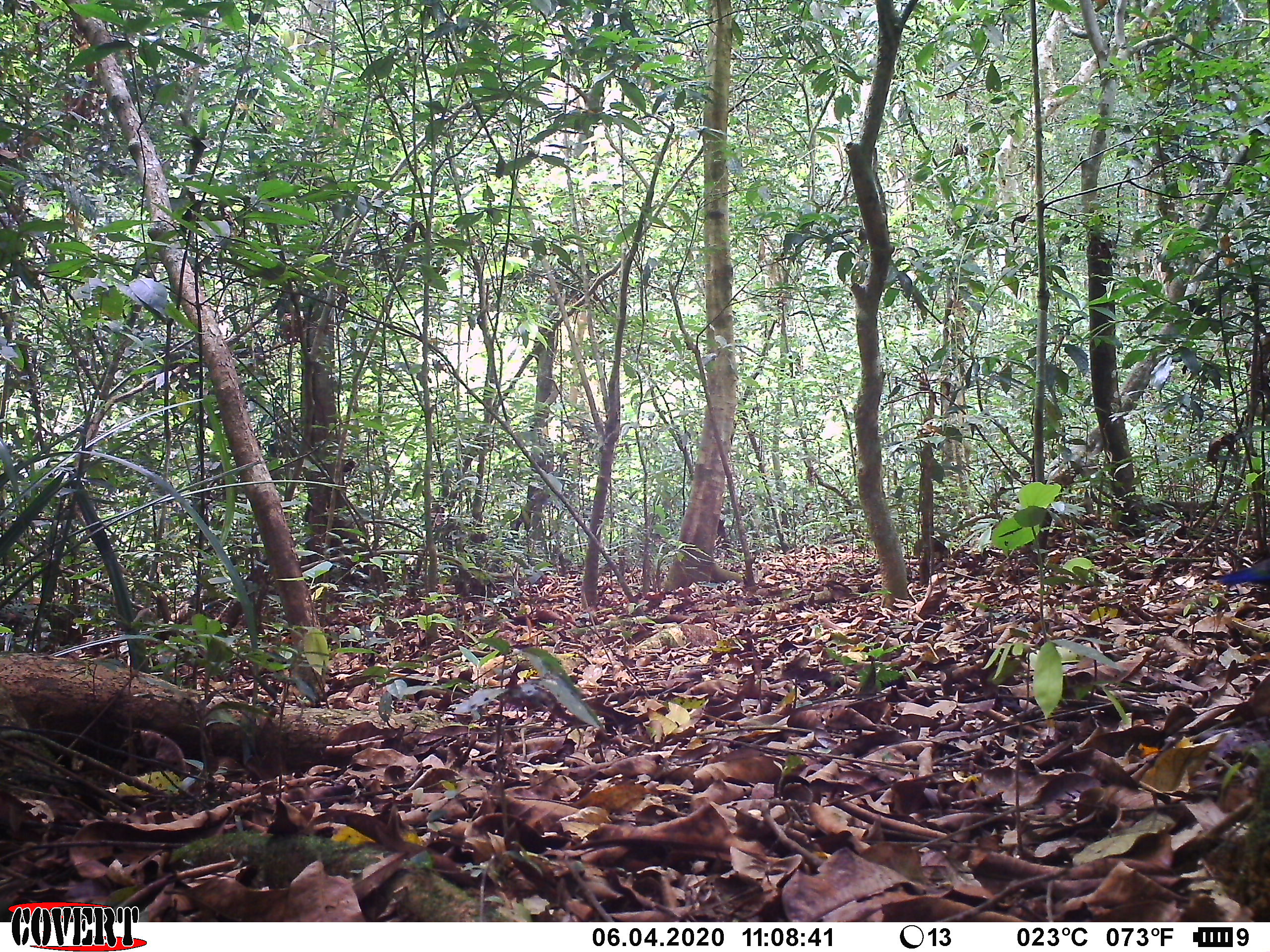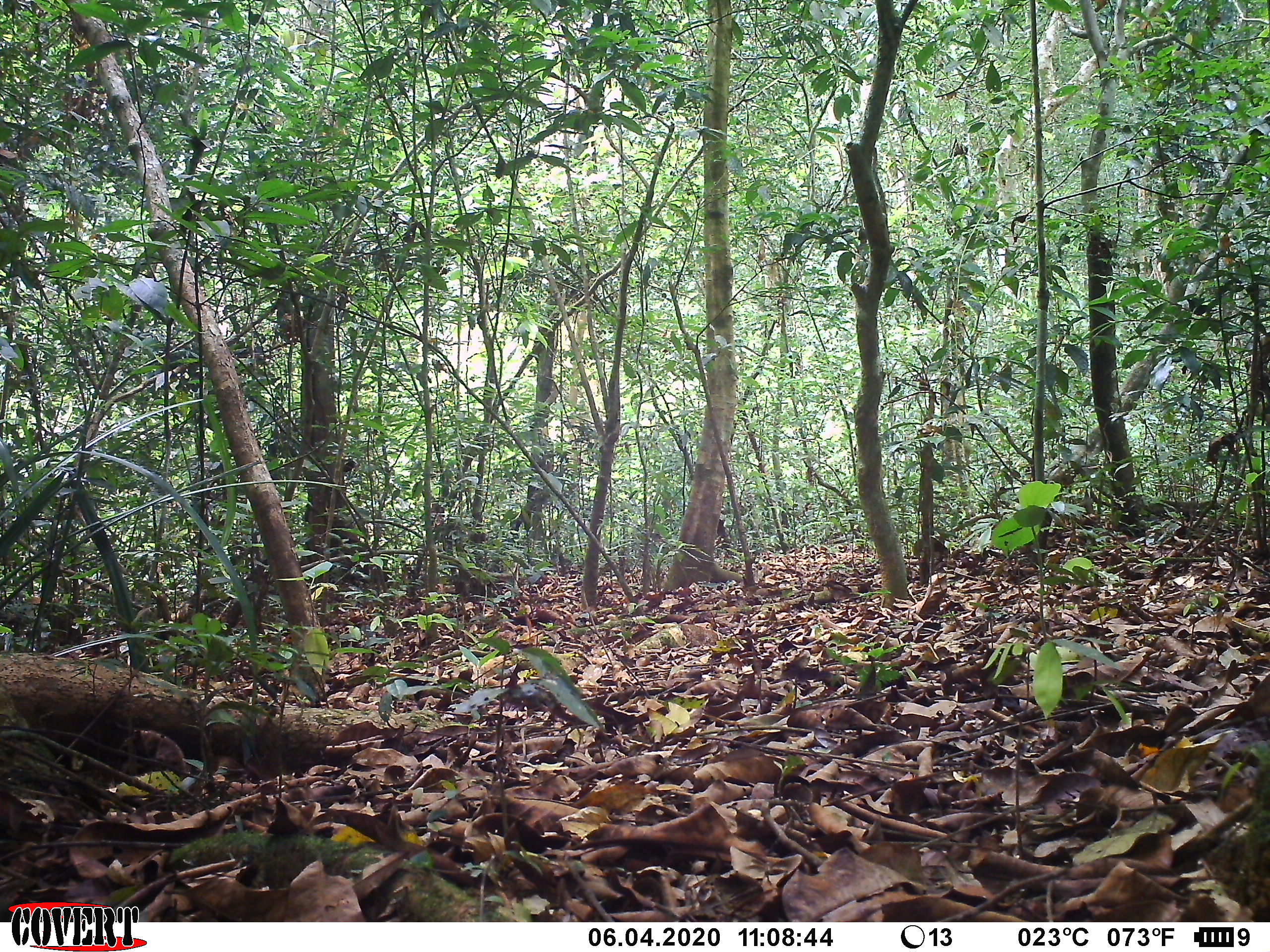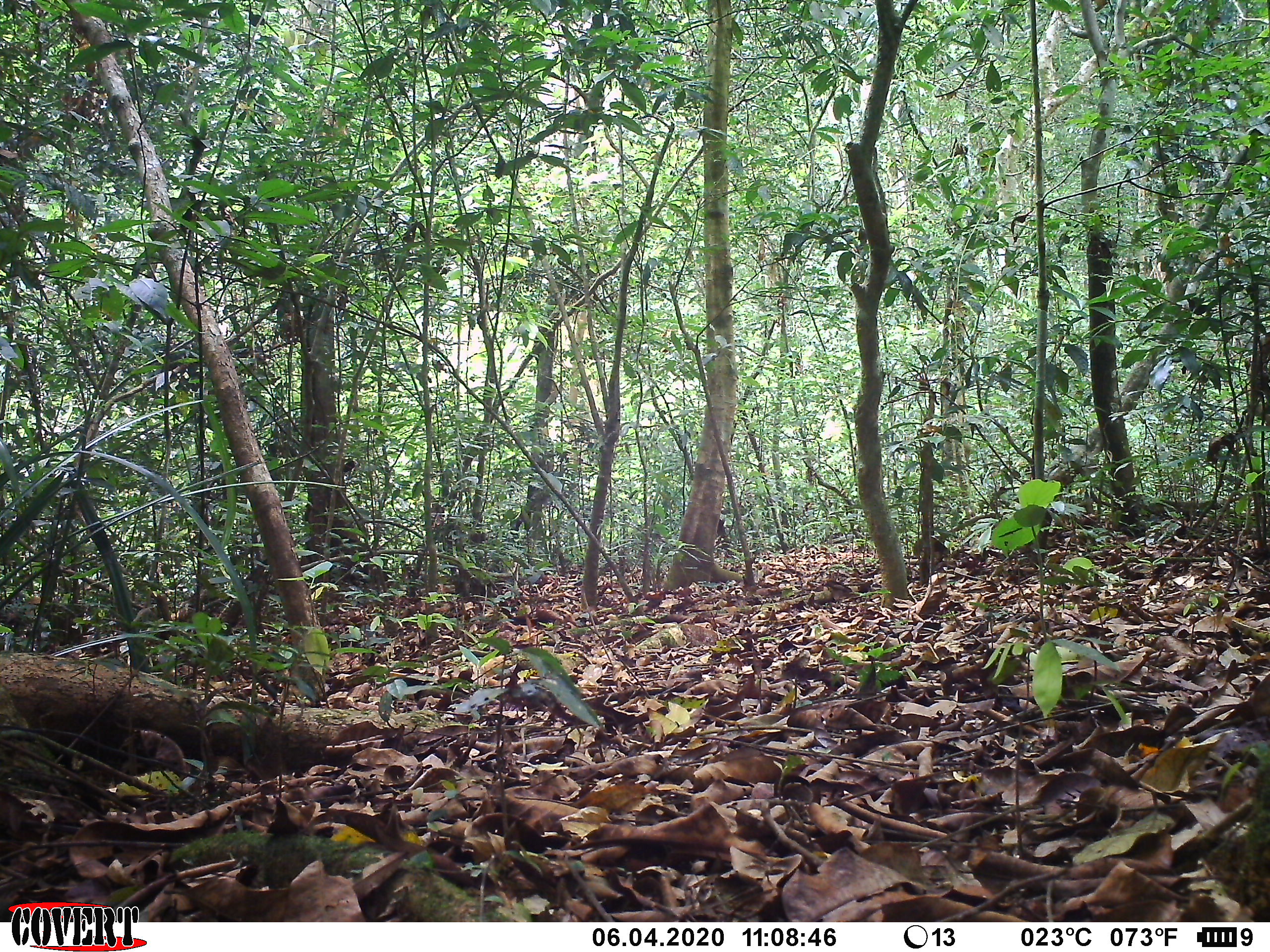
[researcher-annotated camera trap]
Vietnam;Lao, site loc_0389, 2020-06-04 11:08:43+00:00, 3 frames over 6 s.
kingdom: Animalia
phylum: Chordata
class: Aves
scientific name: Aves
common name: bird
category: unidentified bird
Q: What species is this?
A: Unidentified bird (bird) (Aves).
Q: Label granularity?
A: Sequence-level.